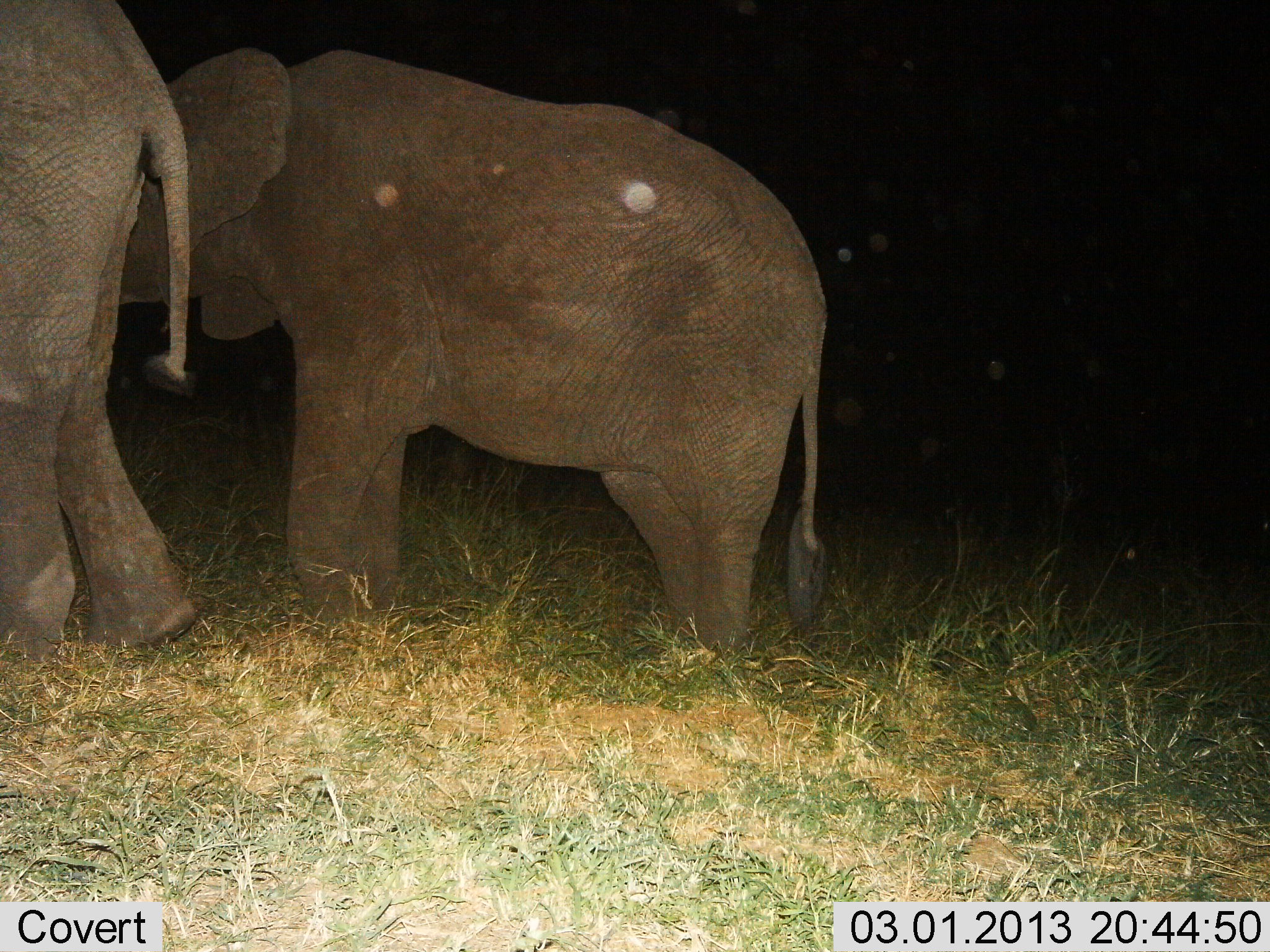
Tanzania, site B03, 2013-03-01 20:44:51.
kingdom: Animalia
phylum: Chordata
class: Mammalia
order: Proboscidea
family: Elephantidae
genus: Loxodonta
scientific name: Loxodonta africana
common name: african bush elephant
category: elephant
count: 2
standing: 64%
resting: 0%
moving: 36%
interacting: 2%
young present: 7%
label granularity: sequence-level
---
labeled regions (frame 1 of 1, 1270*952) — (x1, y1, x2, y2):
animal: (105, 45, 829, 663); (3, 2, 196, 657)